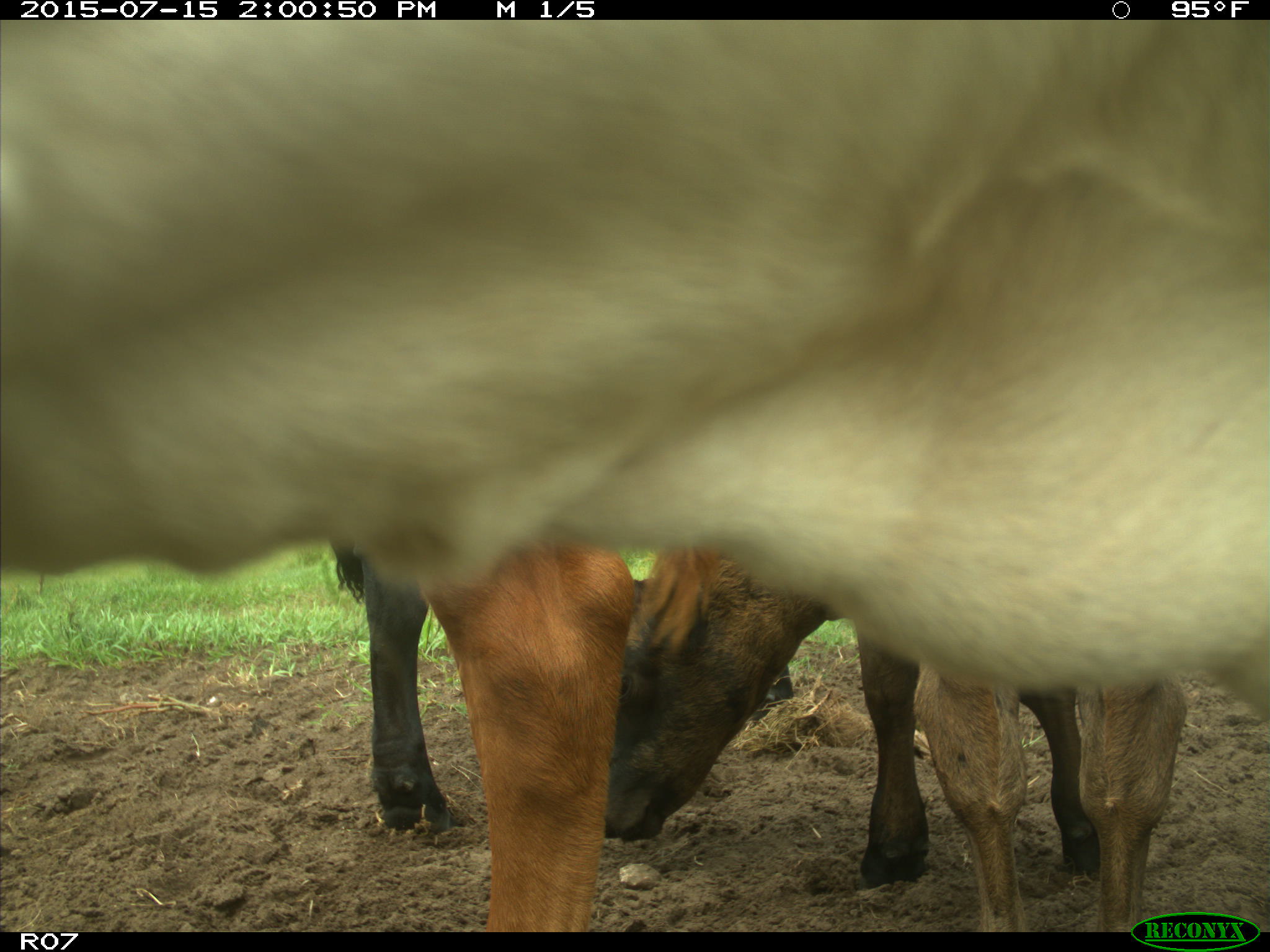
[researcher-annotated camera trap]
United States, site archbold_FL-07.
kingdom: Animalia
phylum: Chordata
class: Mammalia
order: Artiodactyla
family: Bovidae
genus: Bos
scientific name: Bos taurus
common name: domestic cow